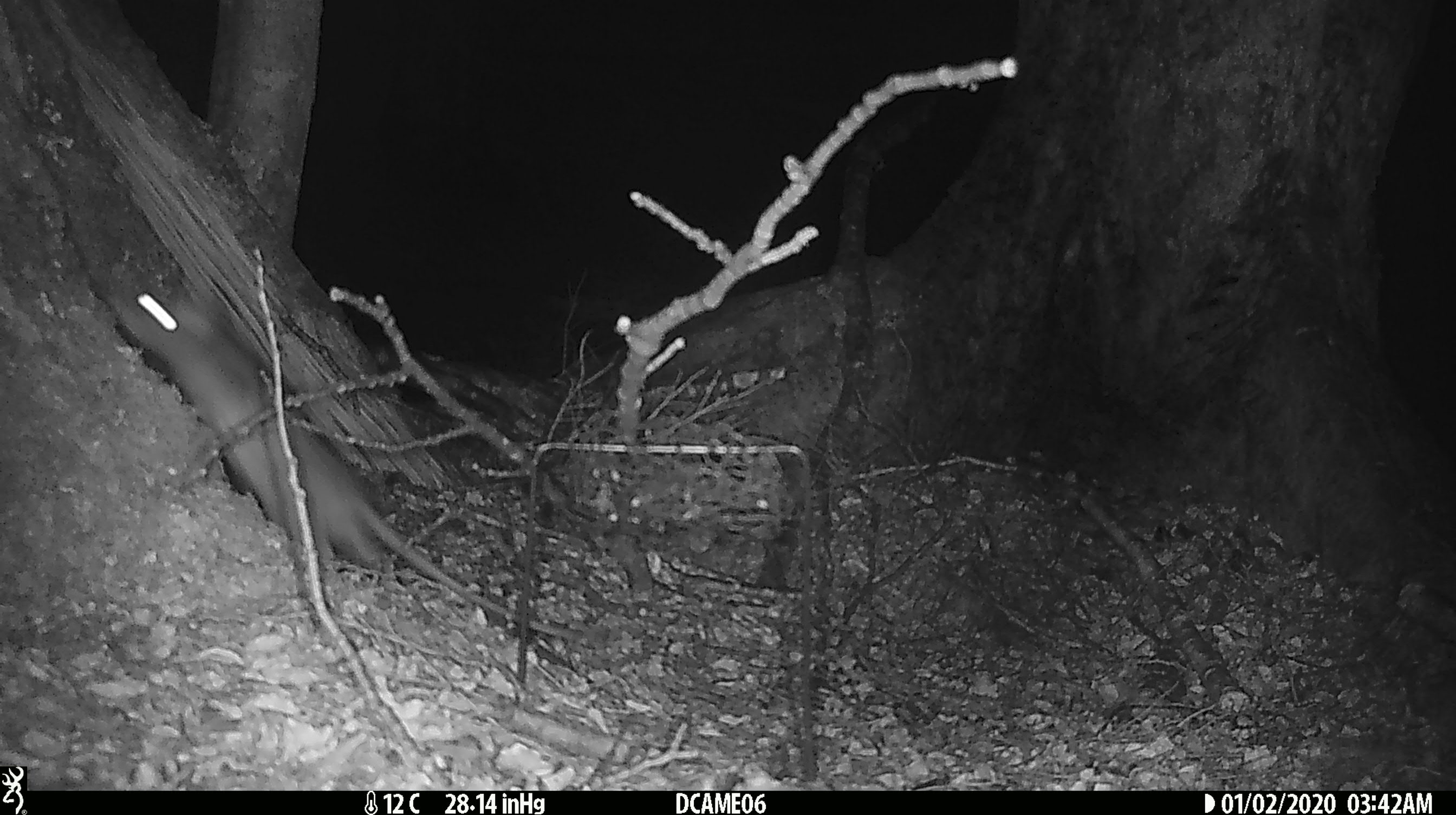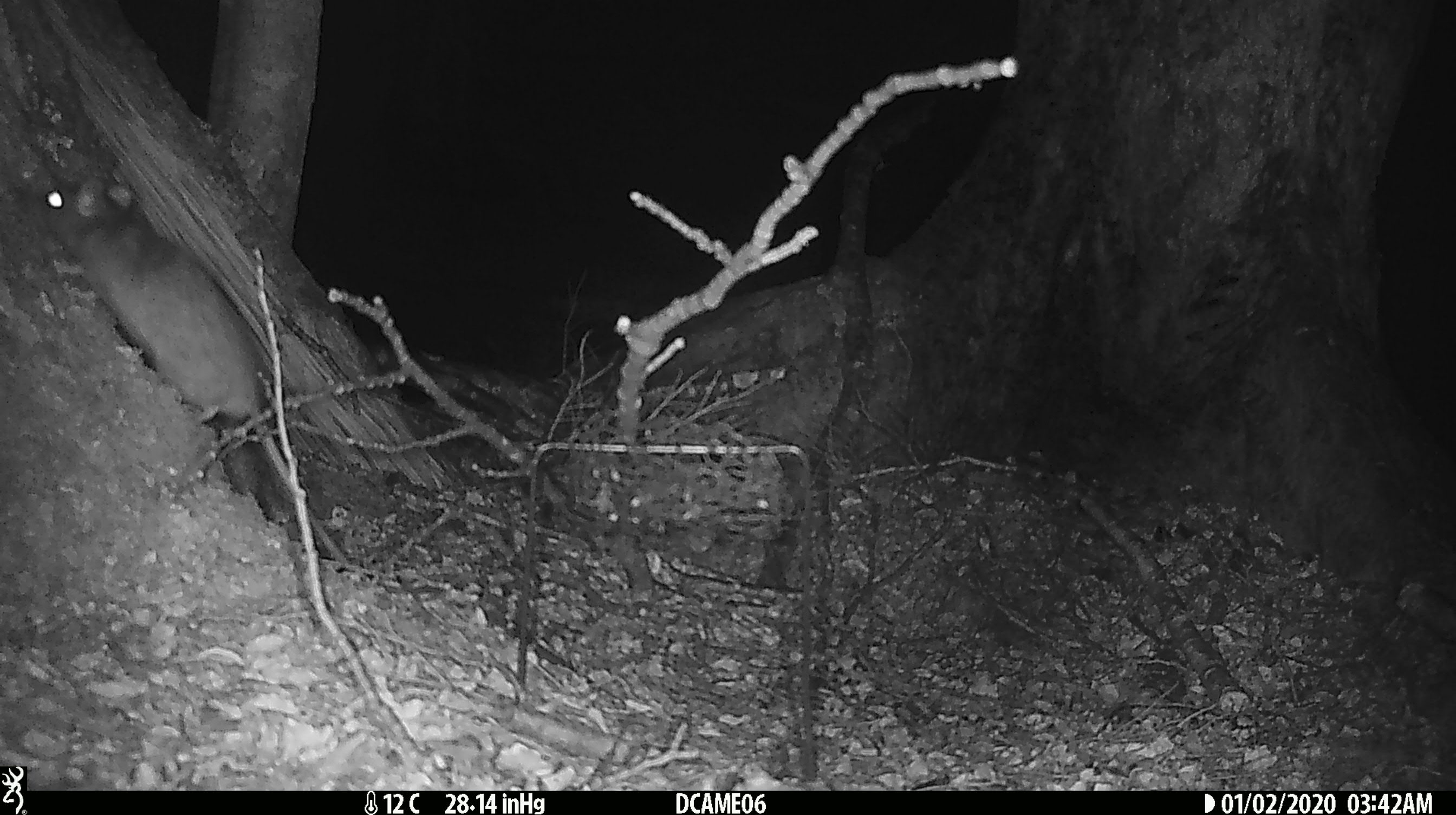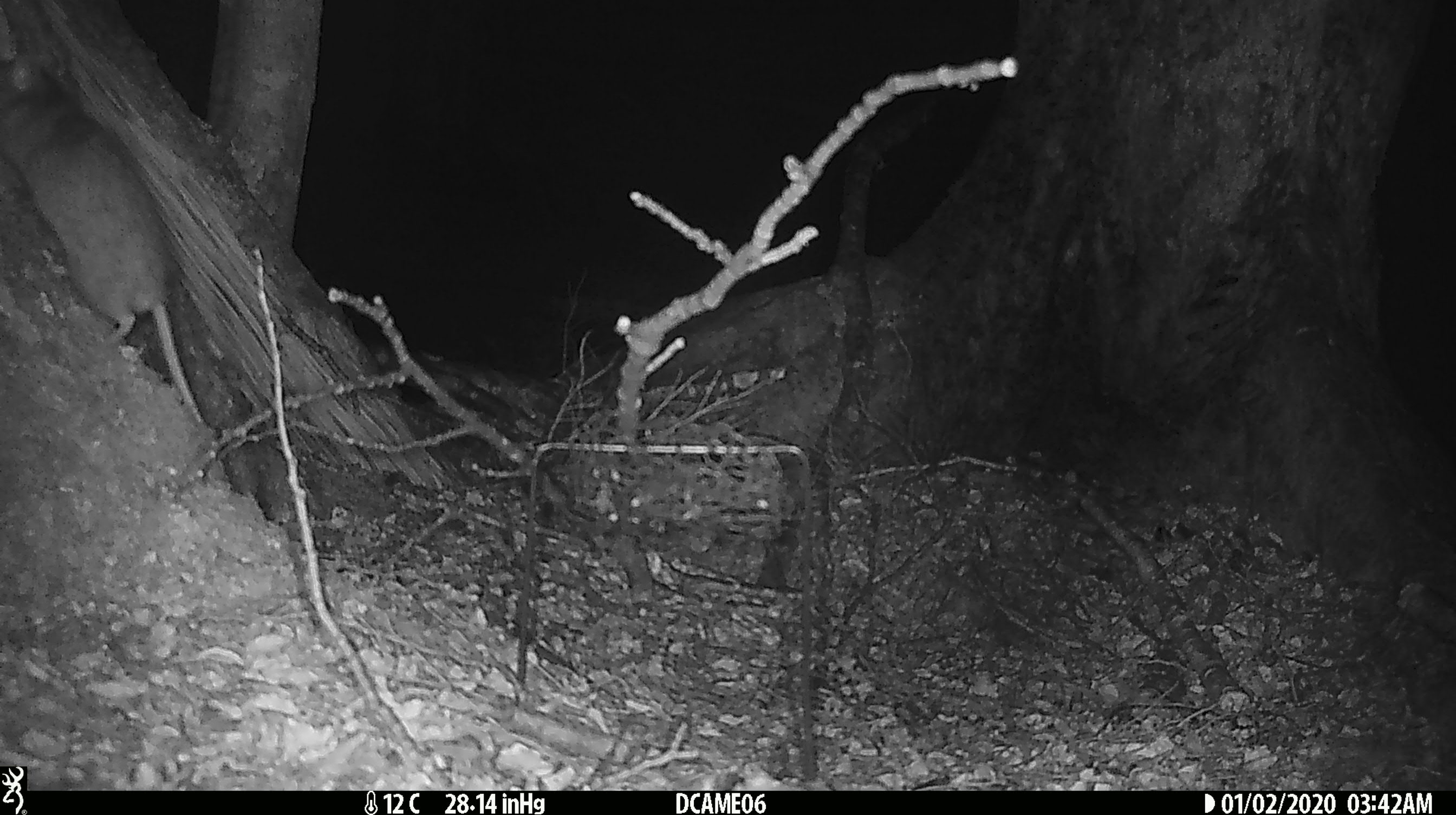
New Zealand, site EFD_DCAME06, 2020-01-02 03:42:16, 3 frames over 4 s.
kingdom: Animalia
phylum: Chordata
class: Mammalia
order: Rodentia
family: Muridae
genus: Rattus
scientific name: Rattus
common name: rat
Rat (Rattus).